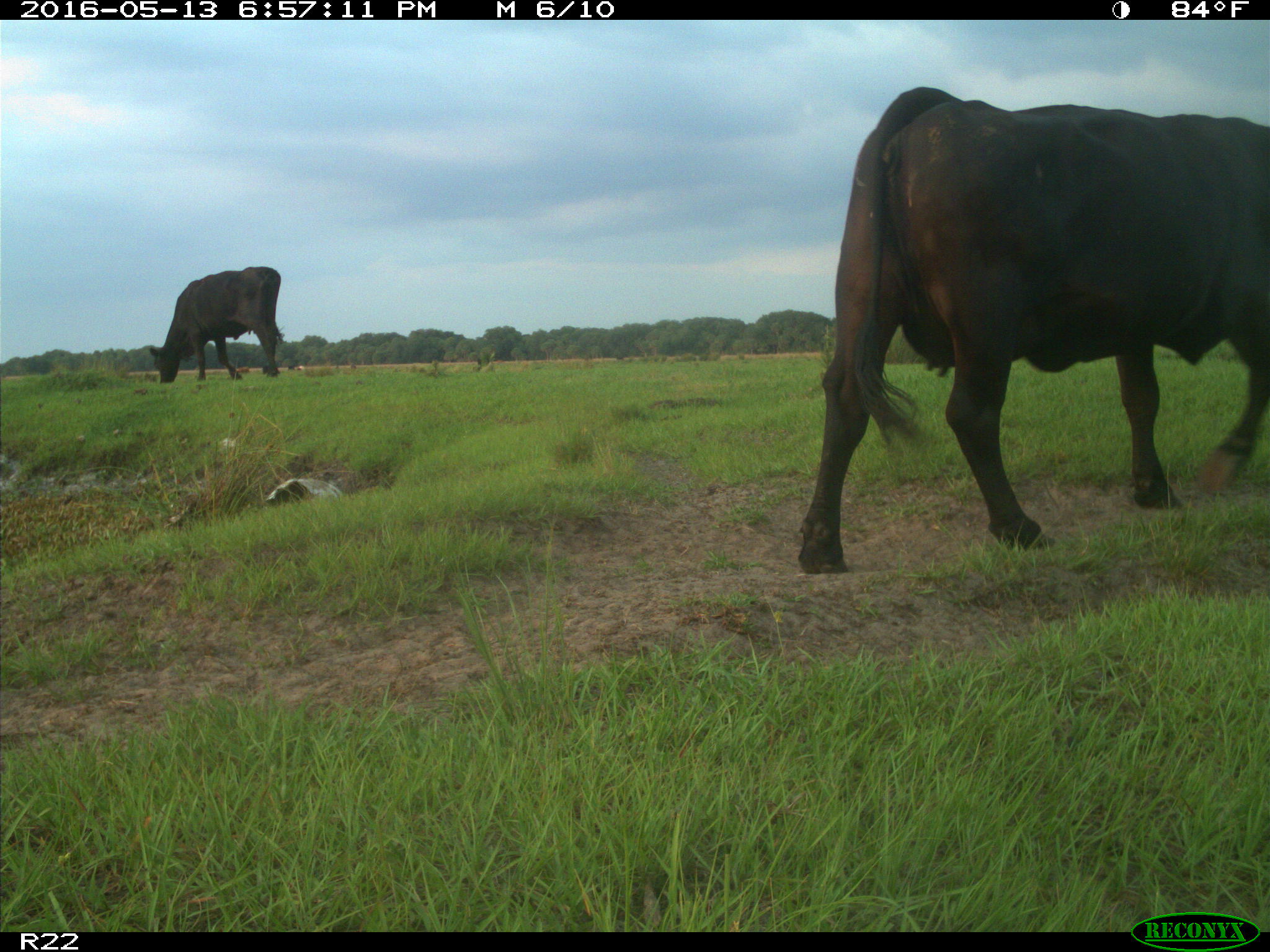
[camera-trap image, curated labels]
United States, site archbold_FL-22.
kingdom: Animalia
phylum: Chordata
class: Mammalia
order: Artiodactyla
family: Bovidae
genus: Bos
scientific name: Bos taurus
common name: domestic cow